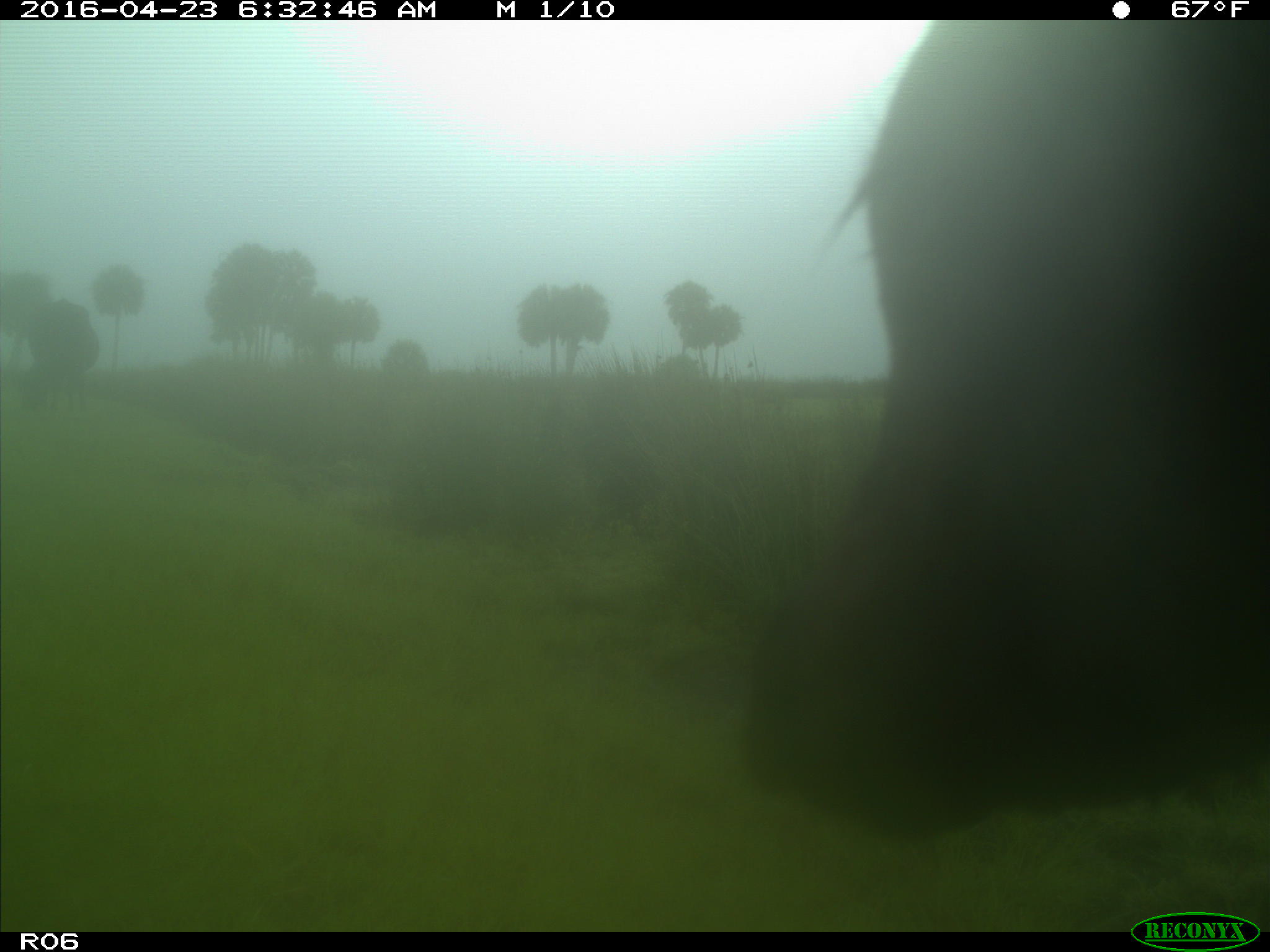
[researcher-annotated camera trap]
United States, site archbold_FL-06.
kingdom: Animalia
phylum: Chordata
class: Mammalia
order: Artiodactyla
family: Bovidae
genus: Bos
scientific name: Bos taurus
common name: domestic cow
Bos taurus (domestic cow).